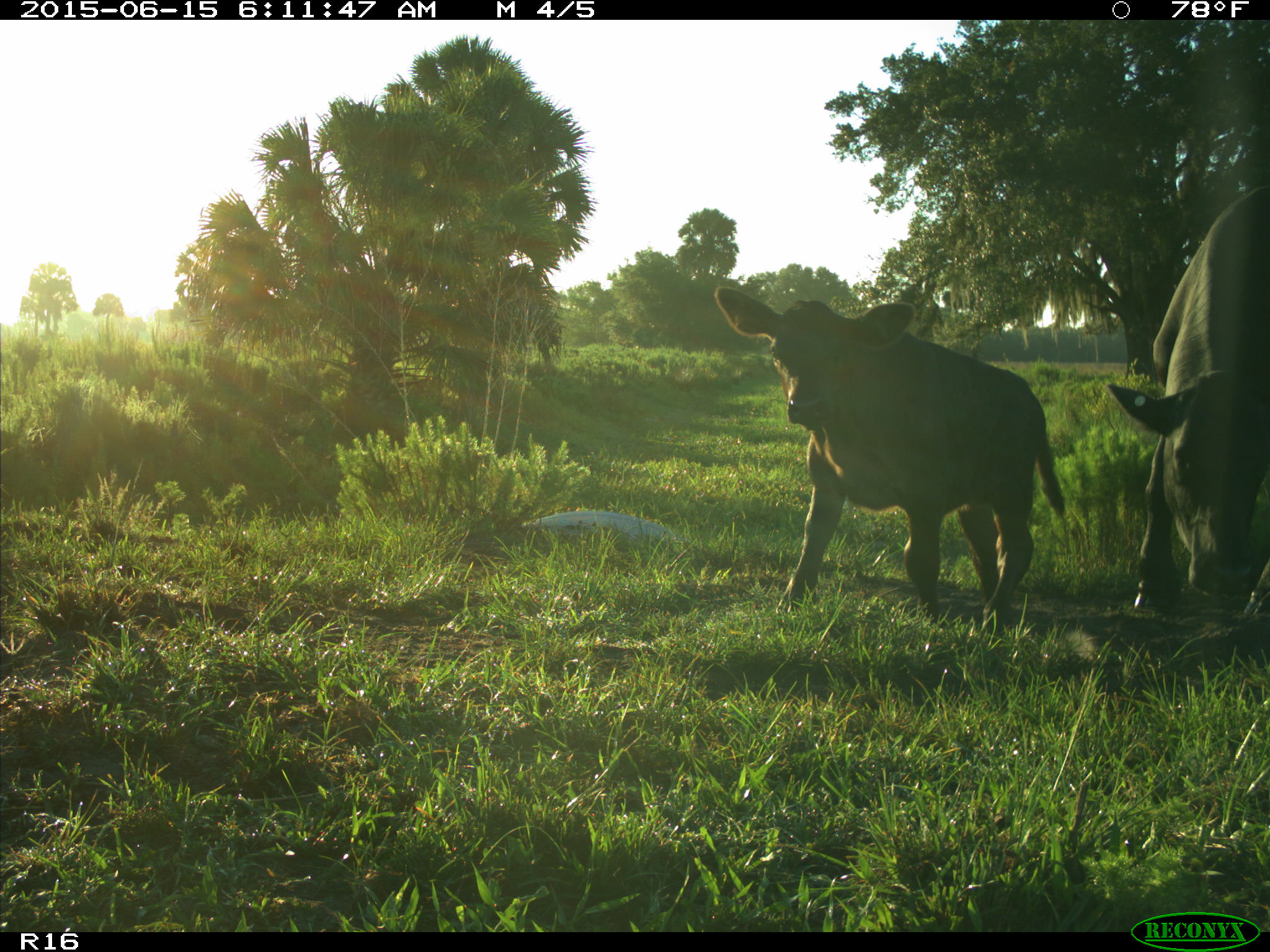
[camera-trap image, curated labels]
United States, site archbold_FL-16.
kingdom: Animalia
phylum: Chordata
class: Mammalia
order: Artiodactyla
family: Bovidae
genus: Bos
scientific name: Bos taurus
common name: domestic cow